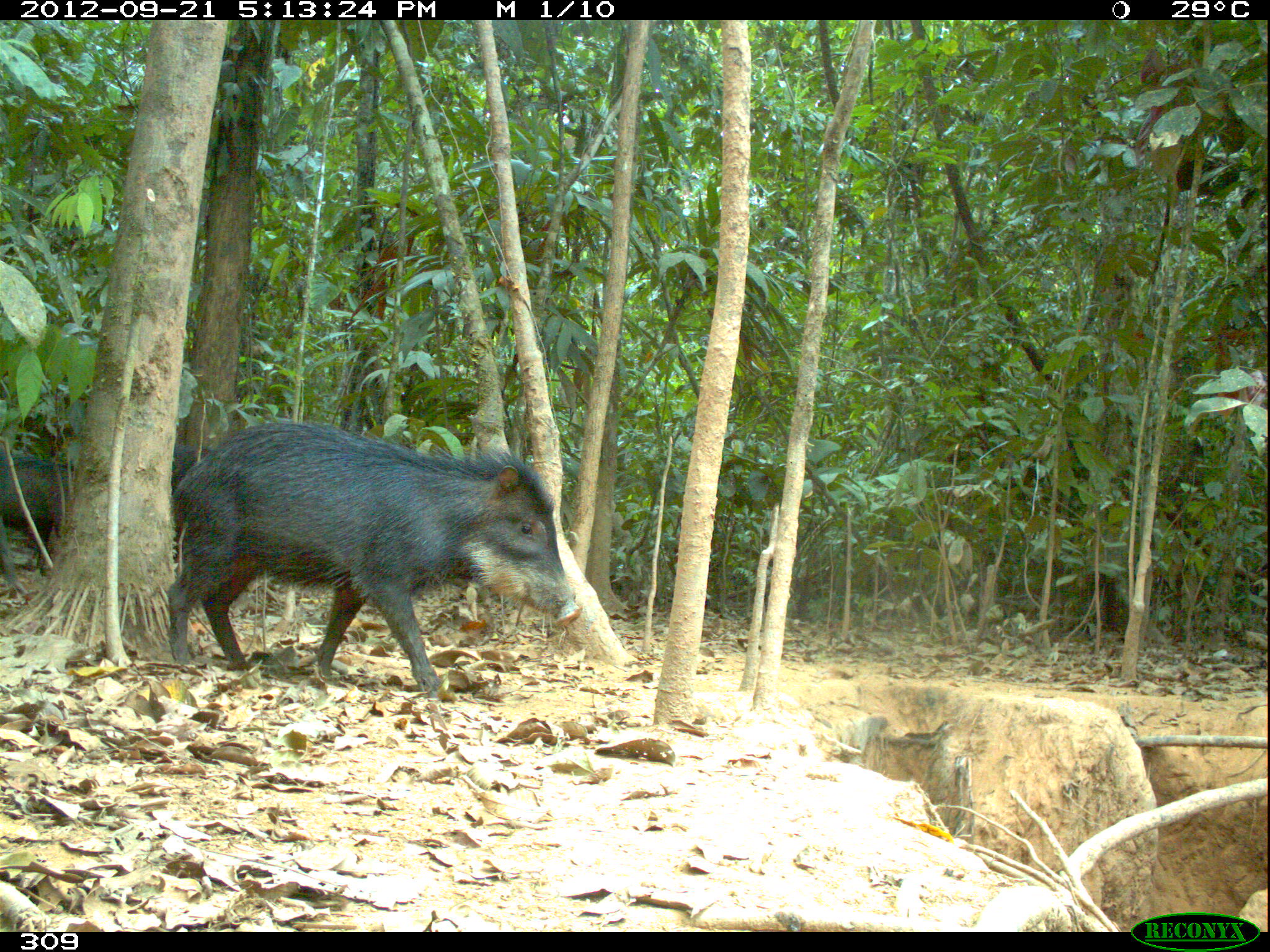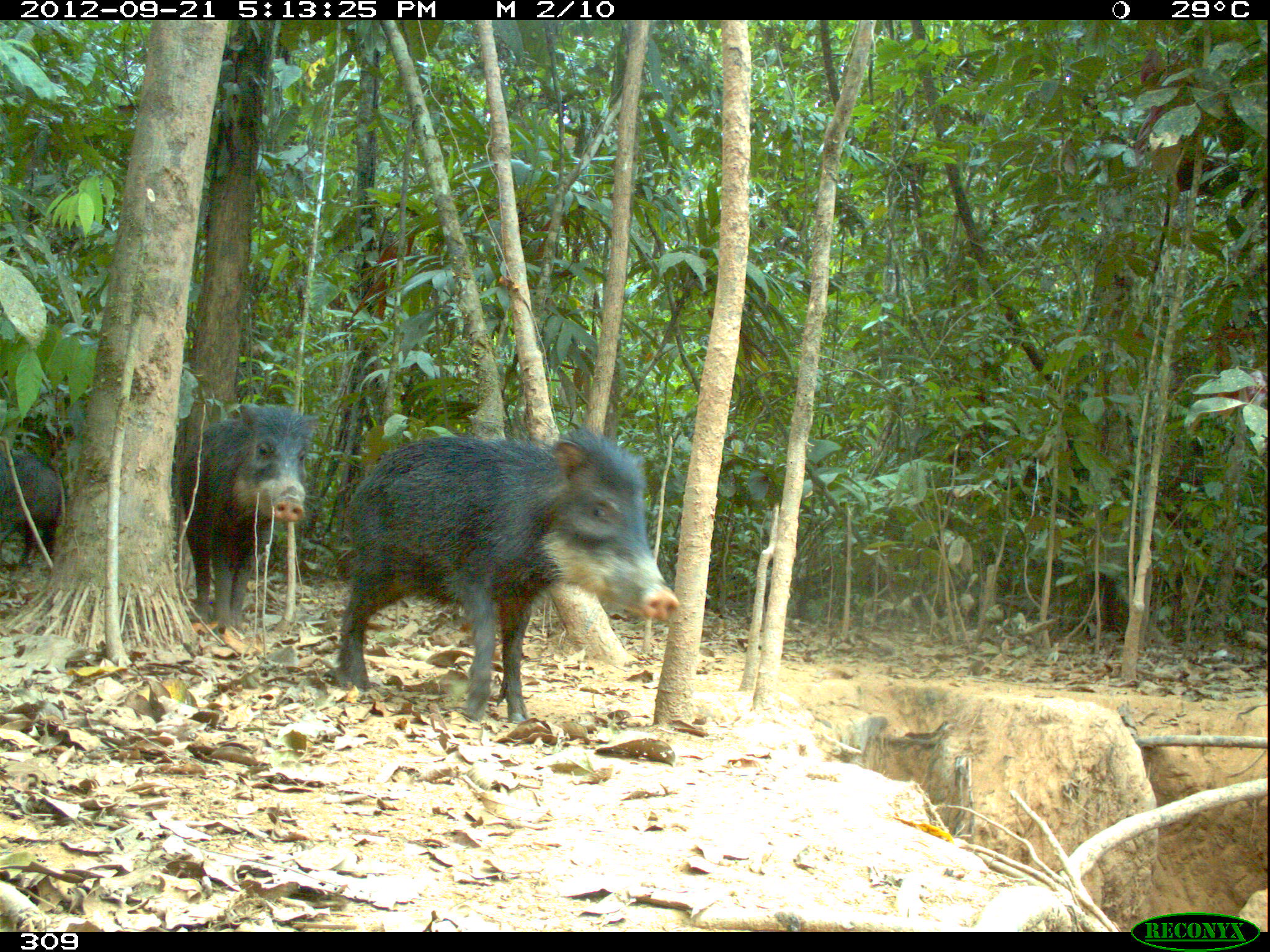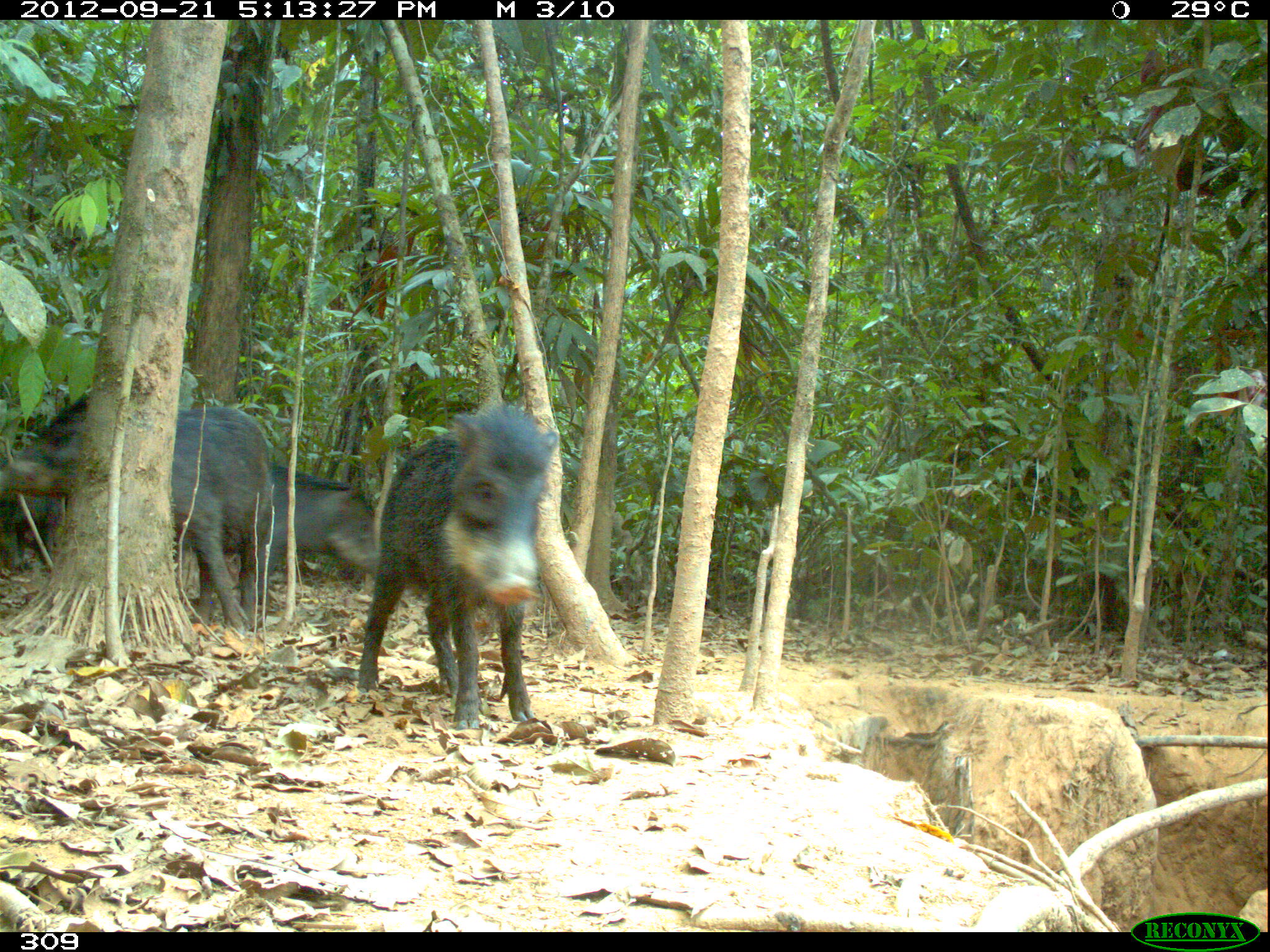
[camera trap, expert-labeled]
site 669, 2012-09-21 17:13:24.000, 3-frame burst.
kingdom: Animalia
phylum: Chordata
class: Mammalia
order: Artiodactyla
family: Tayassuidae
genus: Tayassu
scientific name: Tayassu pecari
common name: white-lipped peccary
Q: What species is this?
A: Tayassu pecari (white-lipped peccary).